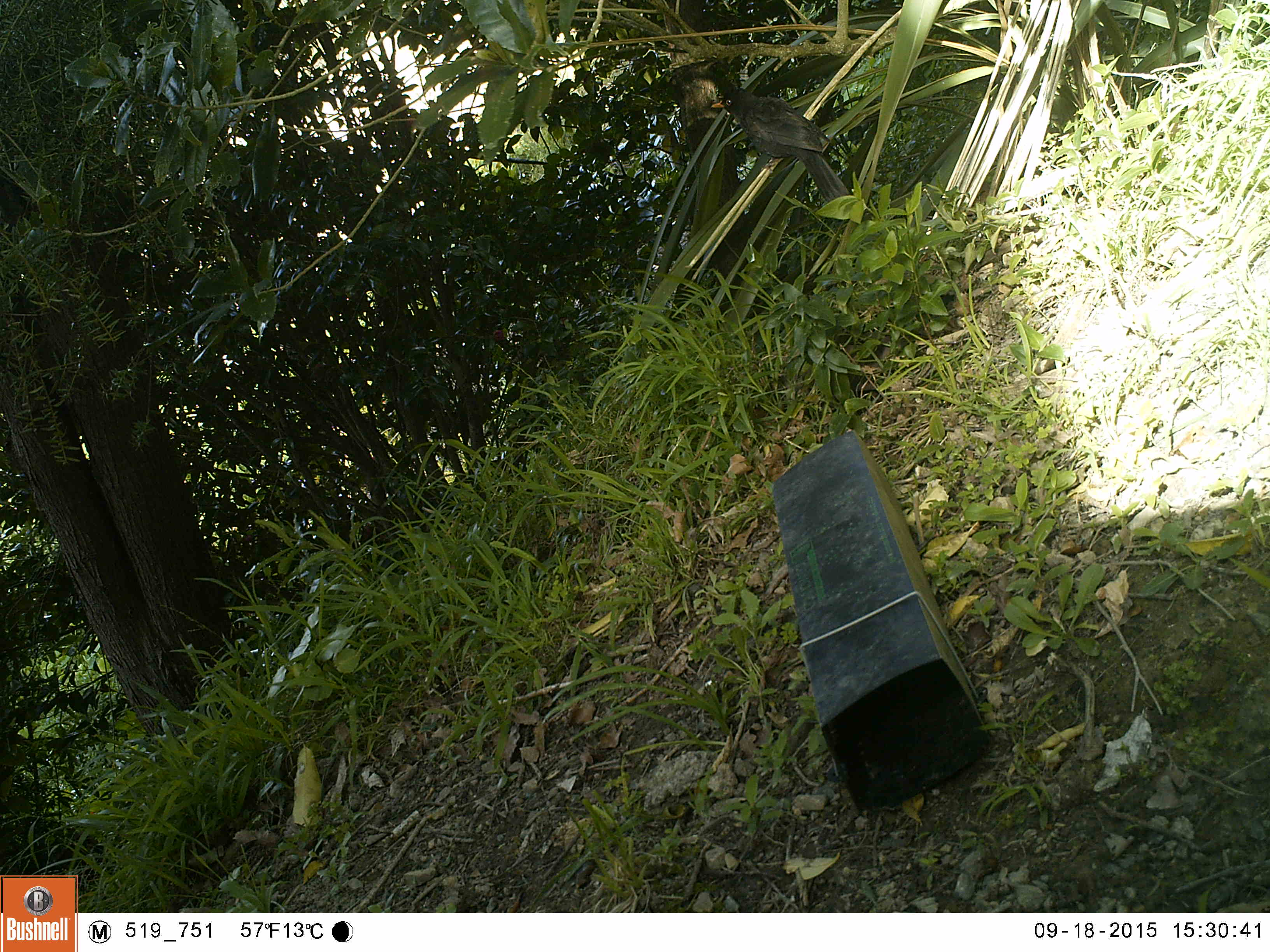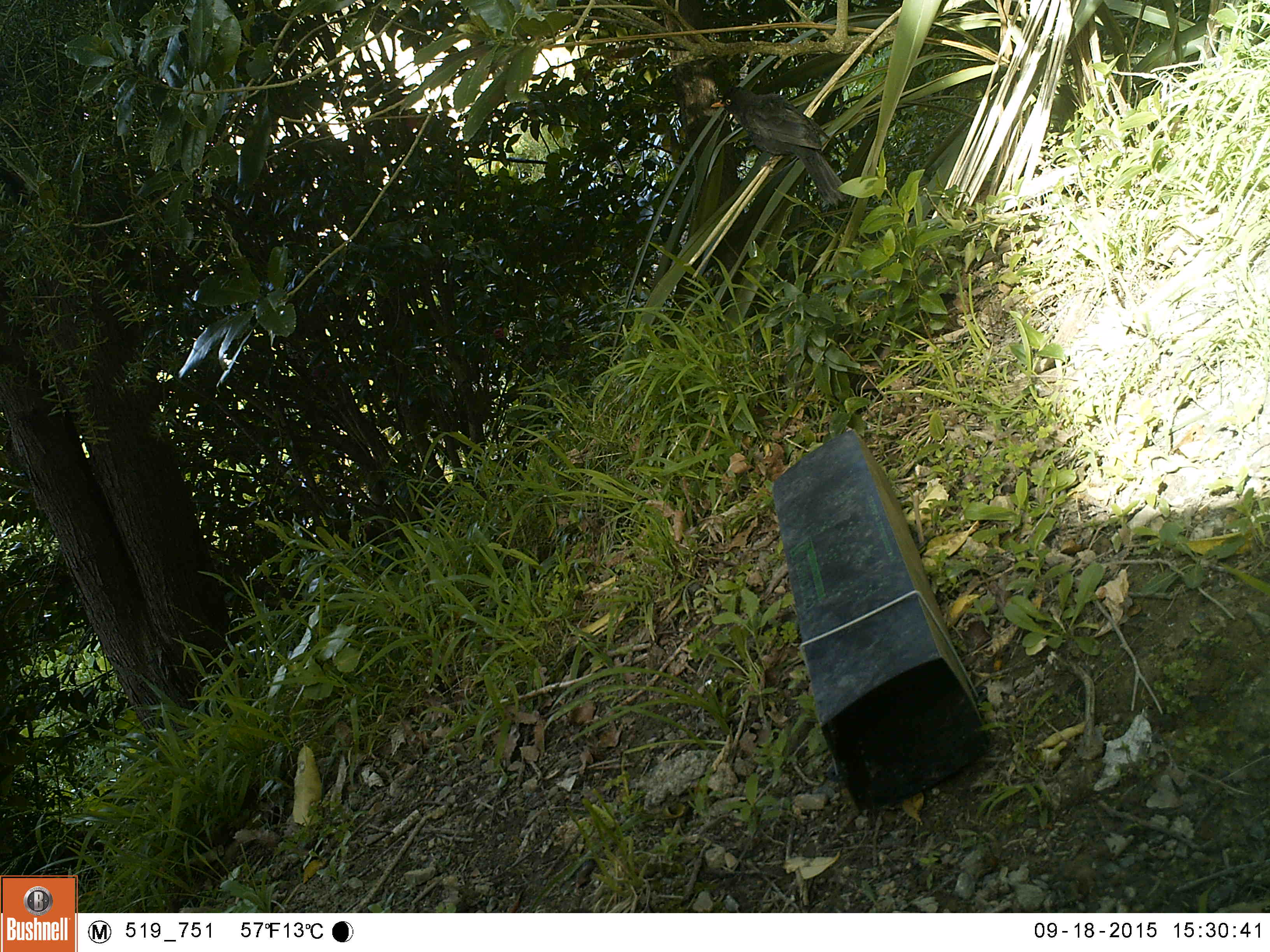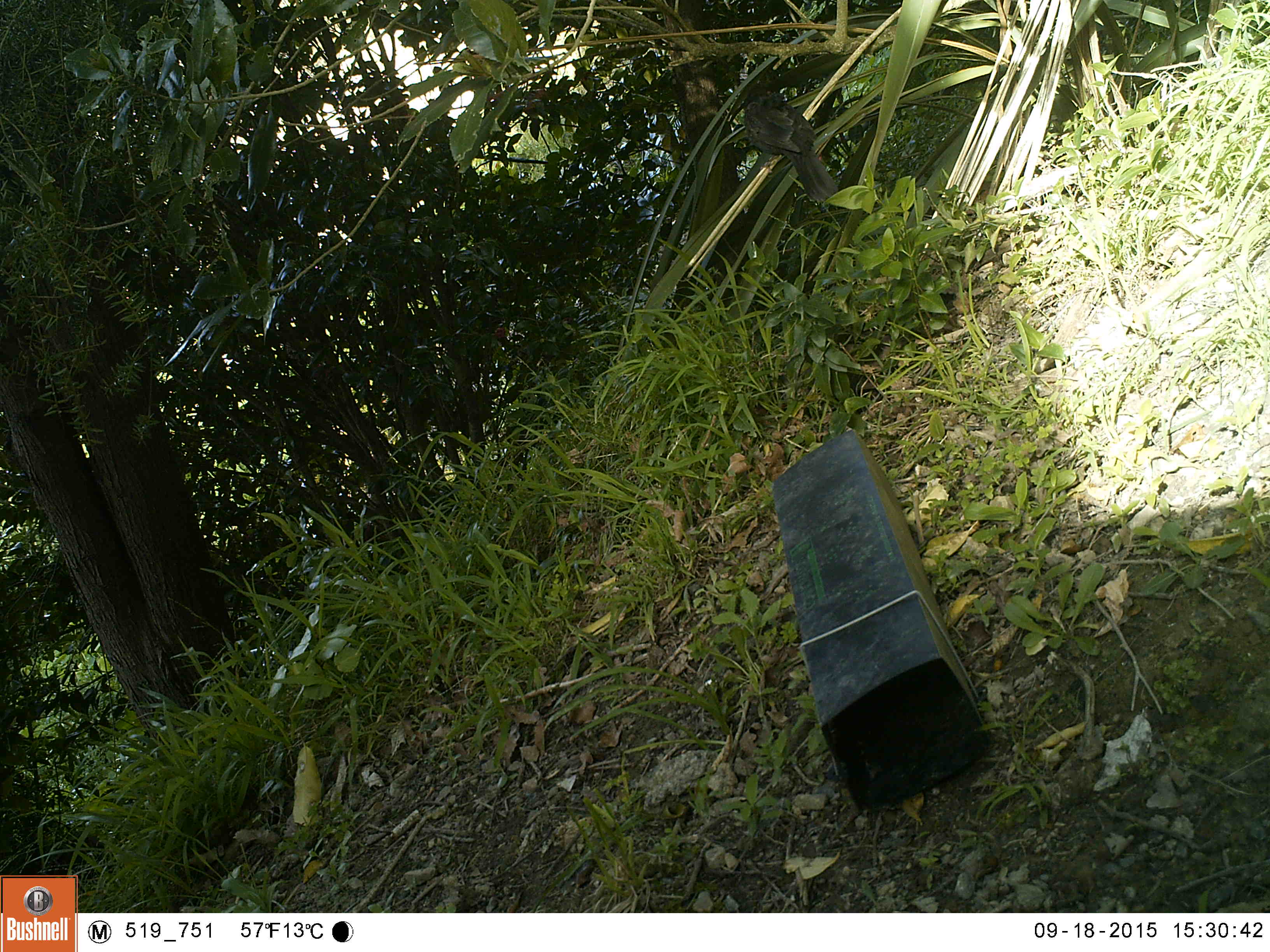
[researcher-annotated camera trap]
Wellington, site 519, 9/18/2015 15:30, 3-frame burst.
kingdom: Animalia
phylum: Chordata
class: Aves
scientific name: Aves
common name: bird